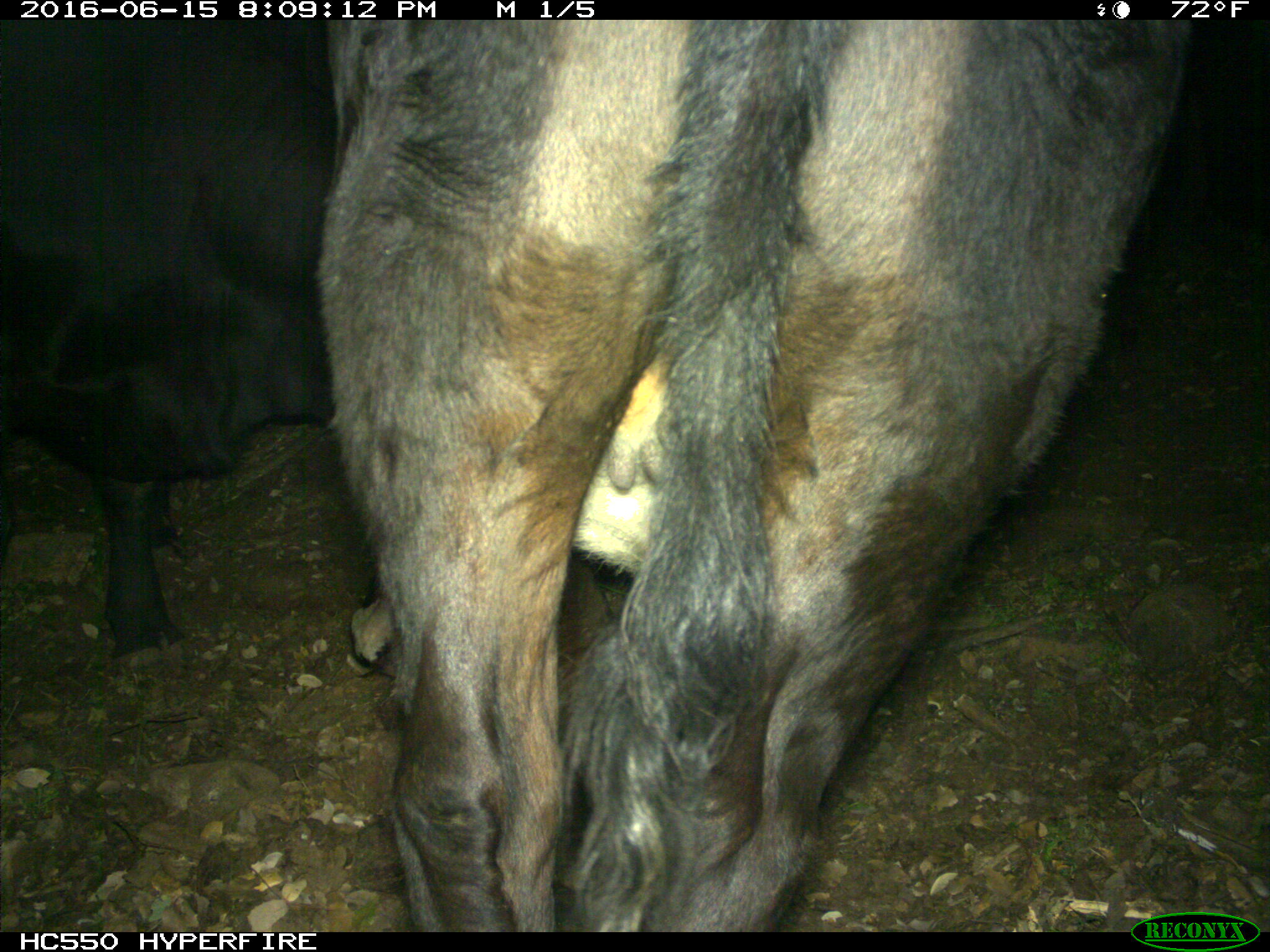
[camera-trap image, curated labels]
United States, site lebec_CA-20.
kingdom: Animalia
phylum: Chordata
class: Mammalia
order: Artiodactyla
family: Bovidae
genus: Bos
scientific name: Bos taurus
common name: domestic cow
Bos taurus (domestic cow).